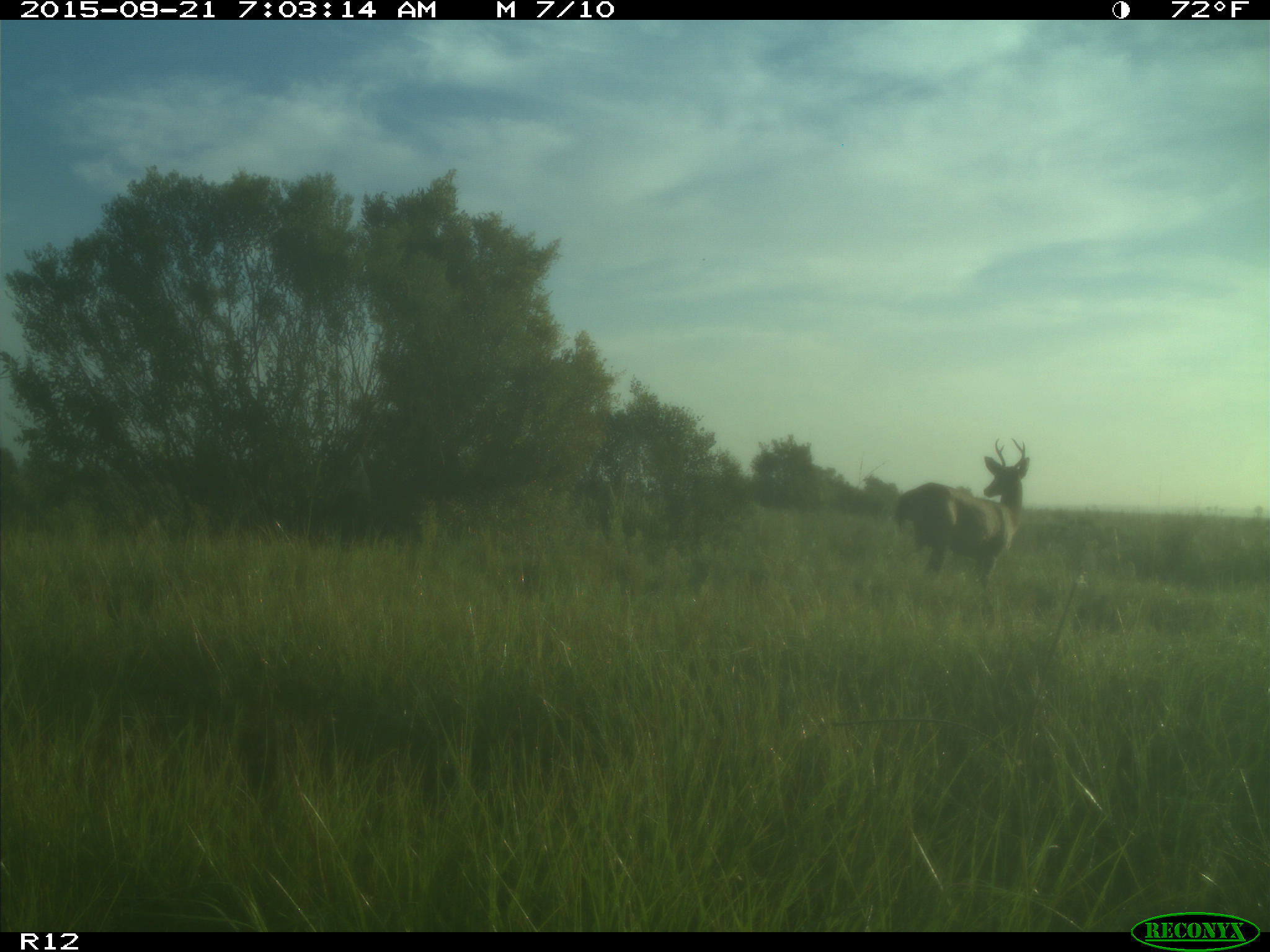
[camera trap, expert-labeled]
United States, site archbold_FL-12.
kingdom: Animalia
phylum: Chordata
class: Mammalia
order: Artiodactyla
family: Cervidae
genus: Odocoileus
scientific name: Odocoileus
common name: deer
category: unidentified deer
Unidentified deer (deer) (Odocoileus).